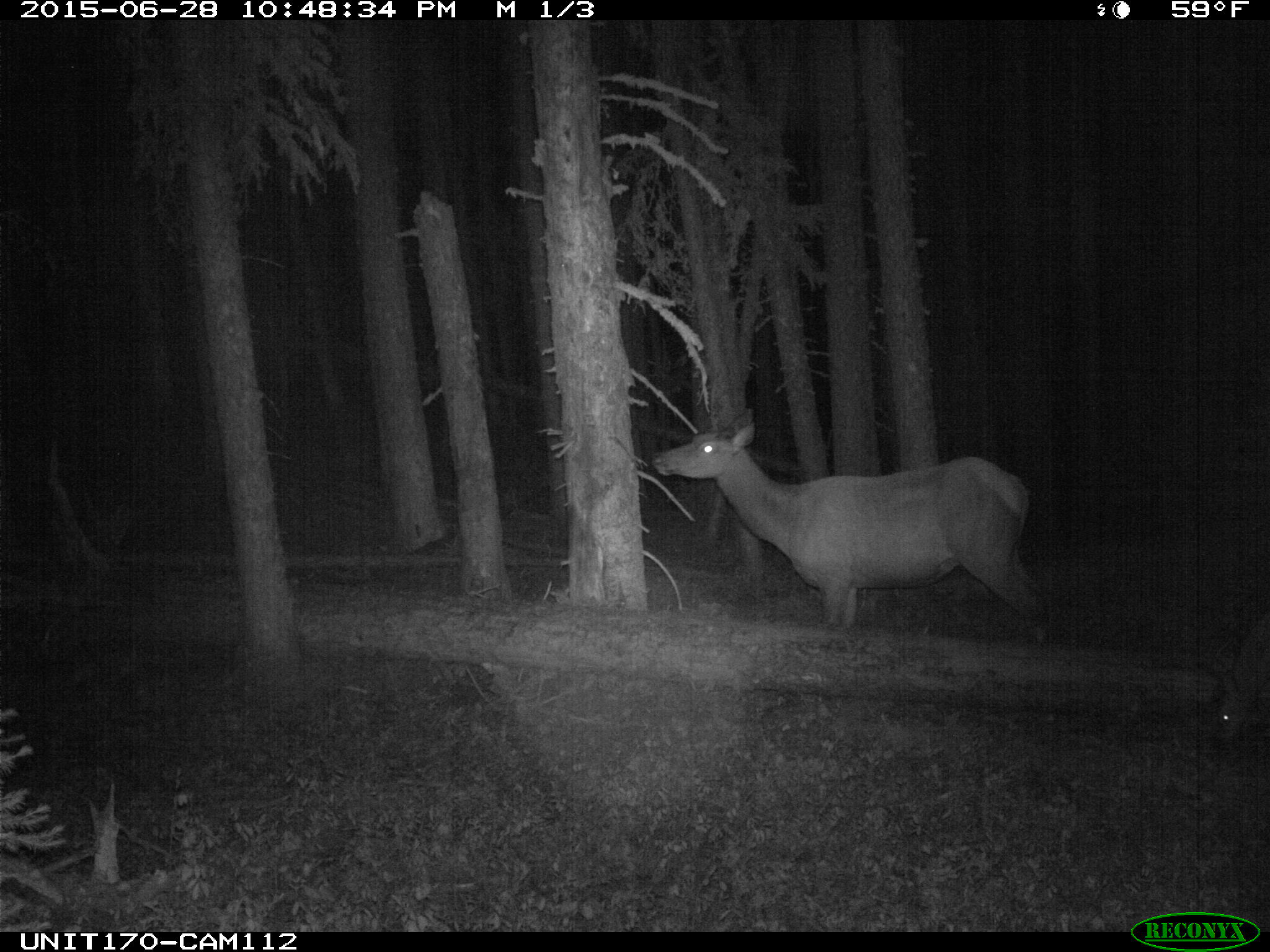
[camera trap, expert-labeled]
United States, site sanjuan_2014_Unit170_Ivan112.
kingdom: Animalia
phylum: Chordata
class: Mammalia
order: Artiodactyla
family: Cervidae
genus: Cervus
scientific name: Cervus elaphus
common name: red deer